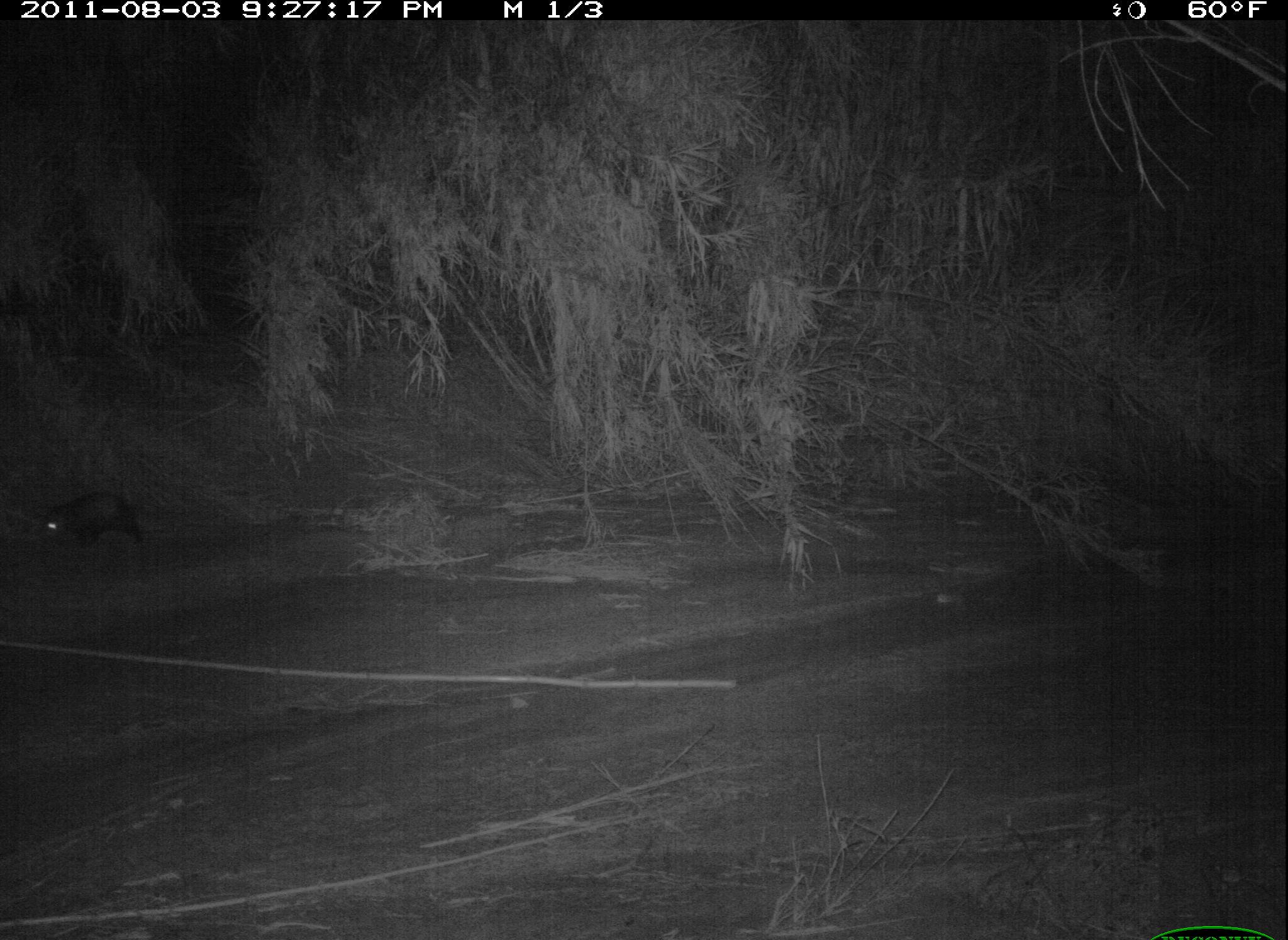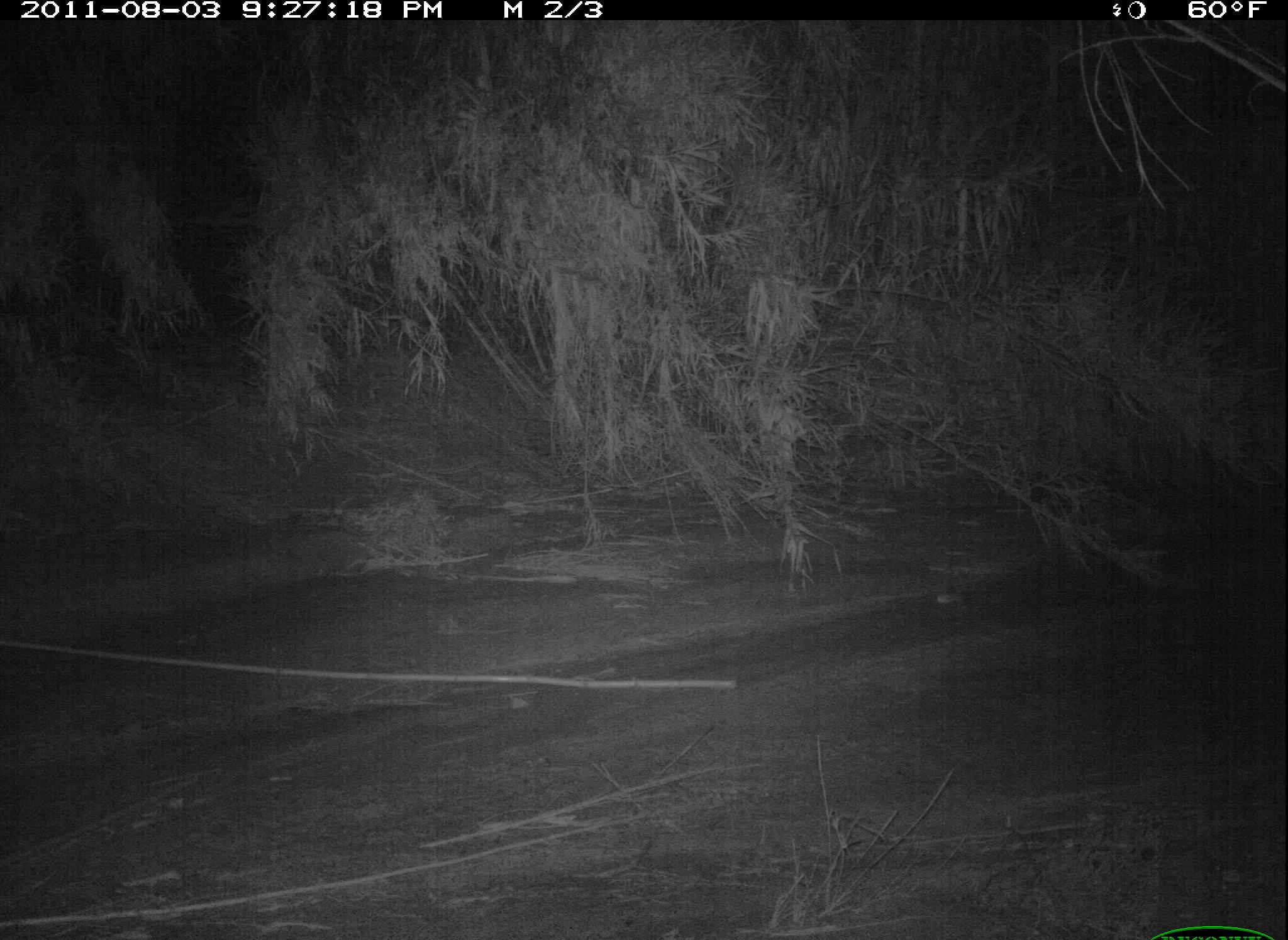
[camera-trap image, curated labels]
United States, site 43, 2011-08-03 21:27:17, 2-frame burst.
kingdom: Animalia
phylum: Chordata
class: Mammalia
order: Didelphimorphia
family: Didelphidae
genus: Didelphis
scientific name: Didelphis virginiana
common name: virginia opossum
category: opossum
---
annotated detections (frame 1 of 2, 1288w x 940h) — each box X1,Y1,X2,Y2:
opossum: 34,478,180,561